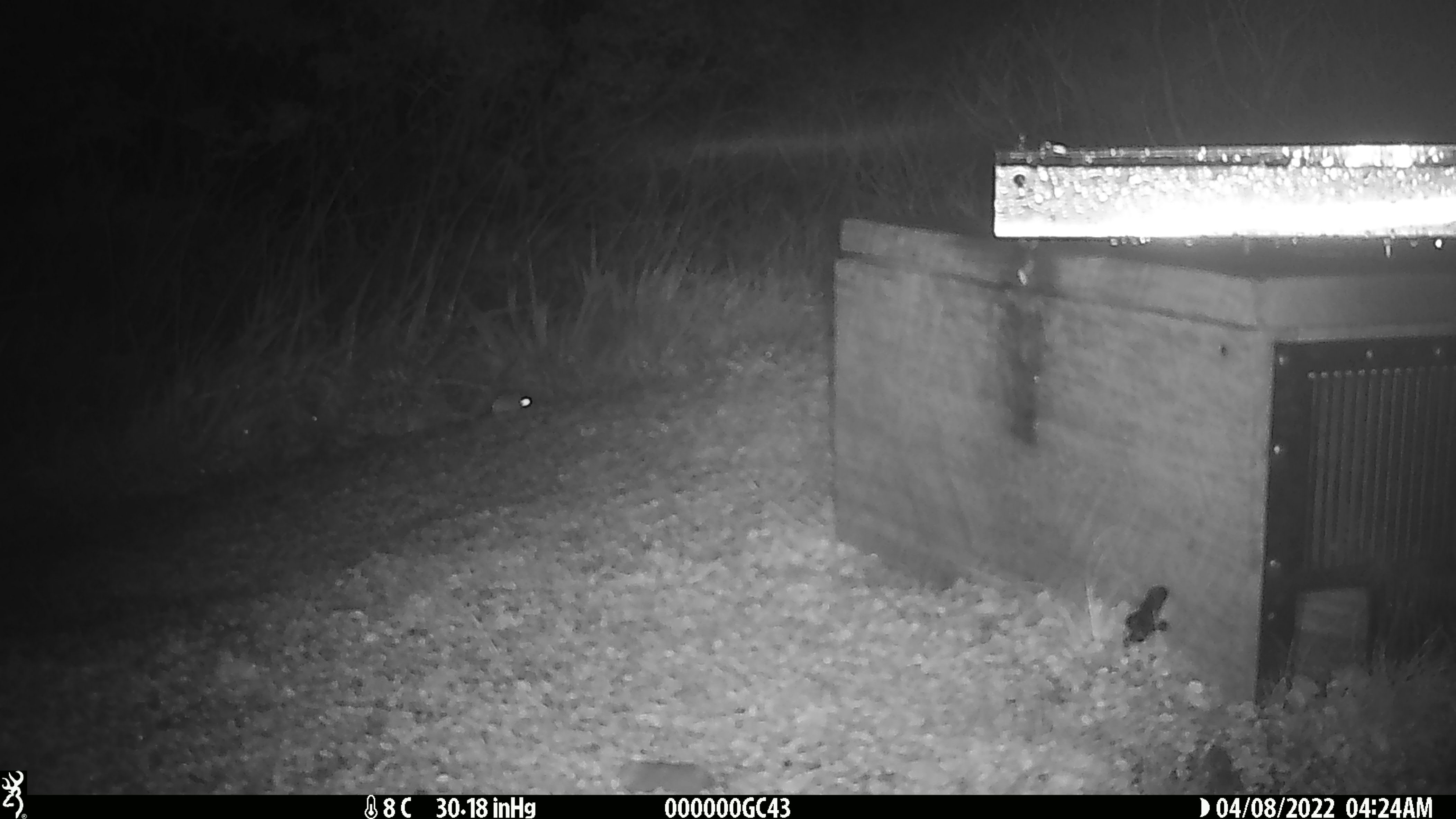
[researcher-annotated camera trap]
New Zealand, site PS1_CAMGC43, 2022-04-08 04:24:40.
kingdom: Animalia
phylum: Chordata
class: Mammalia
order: Rodentia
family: Muridae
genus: Mus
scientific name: Mus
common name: mouse